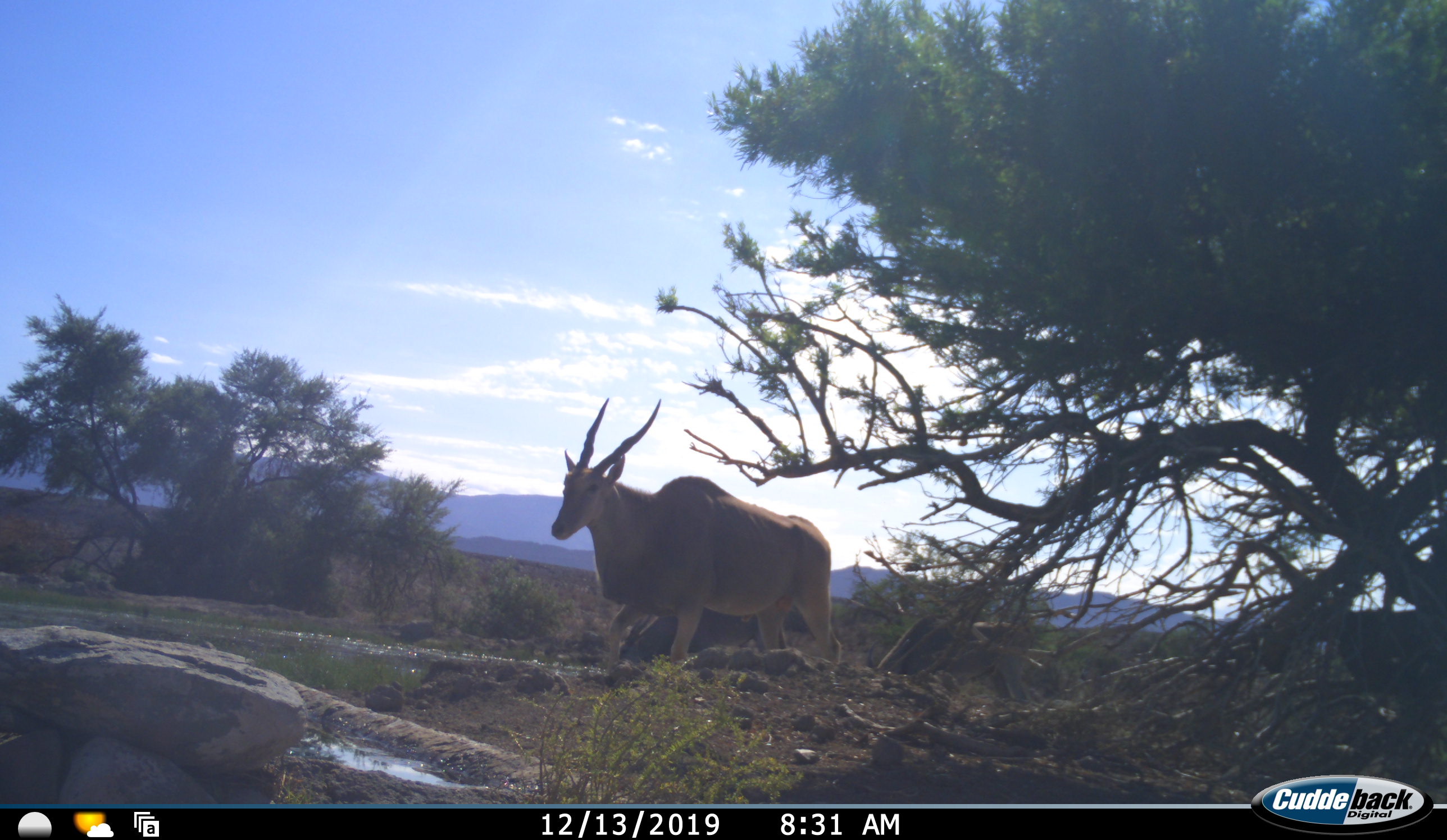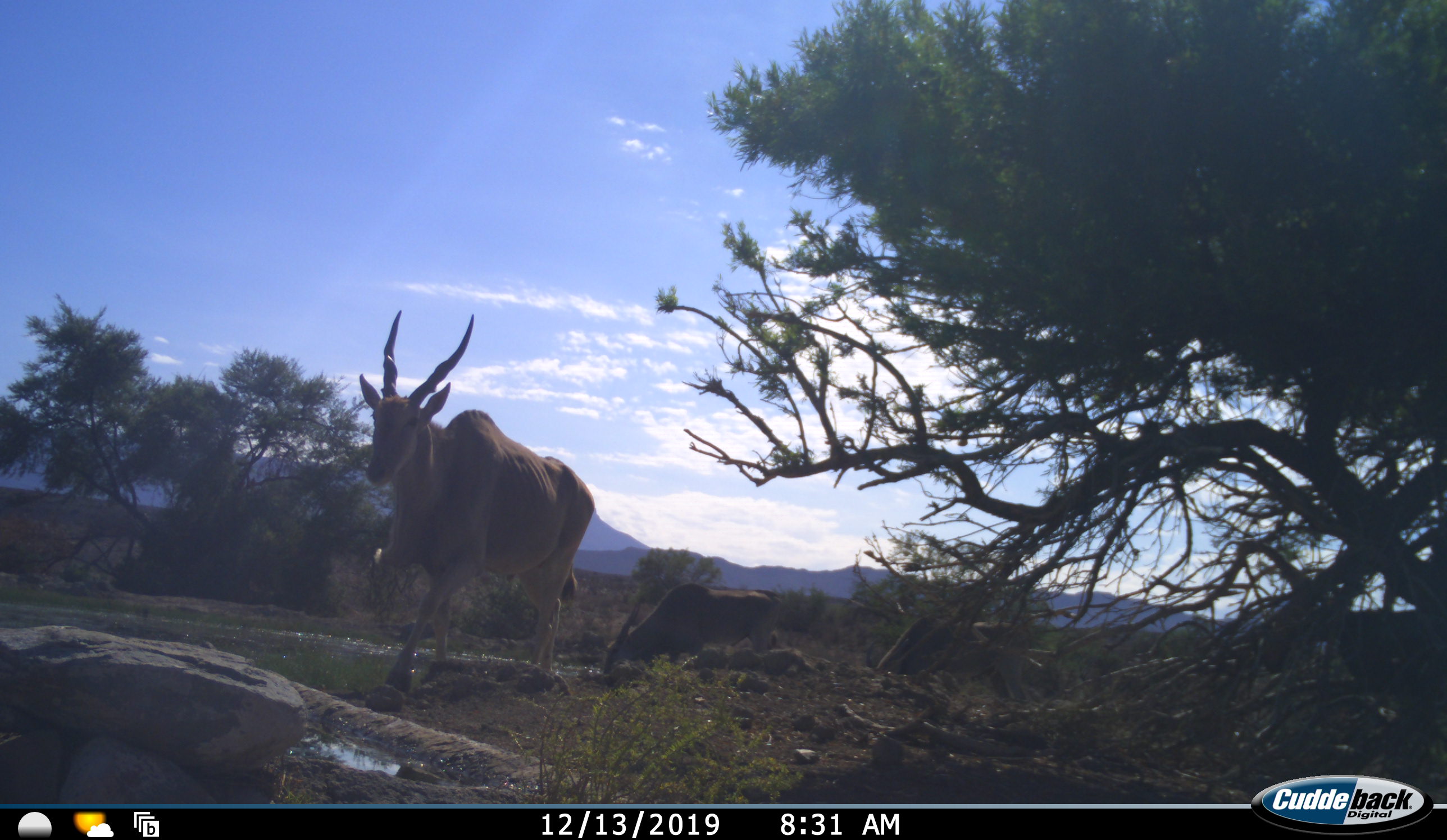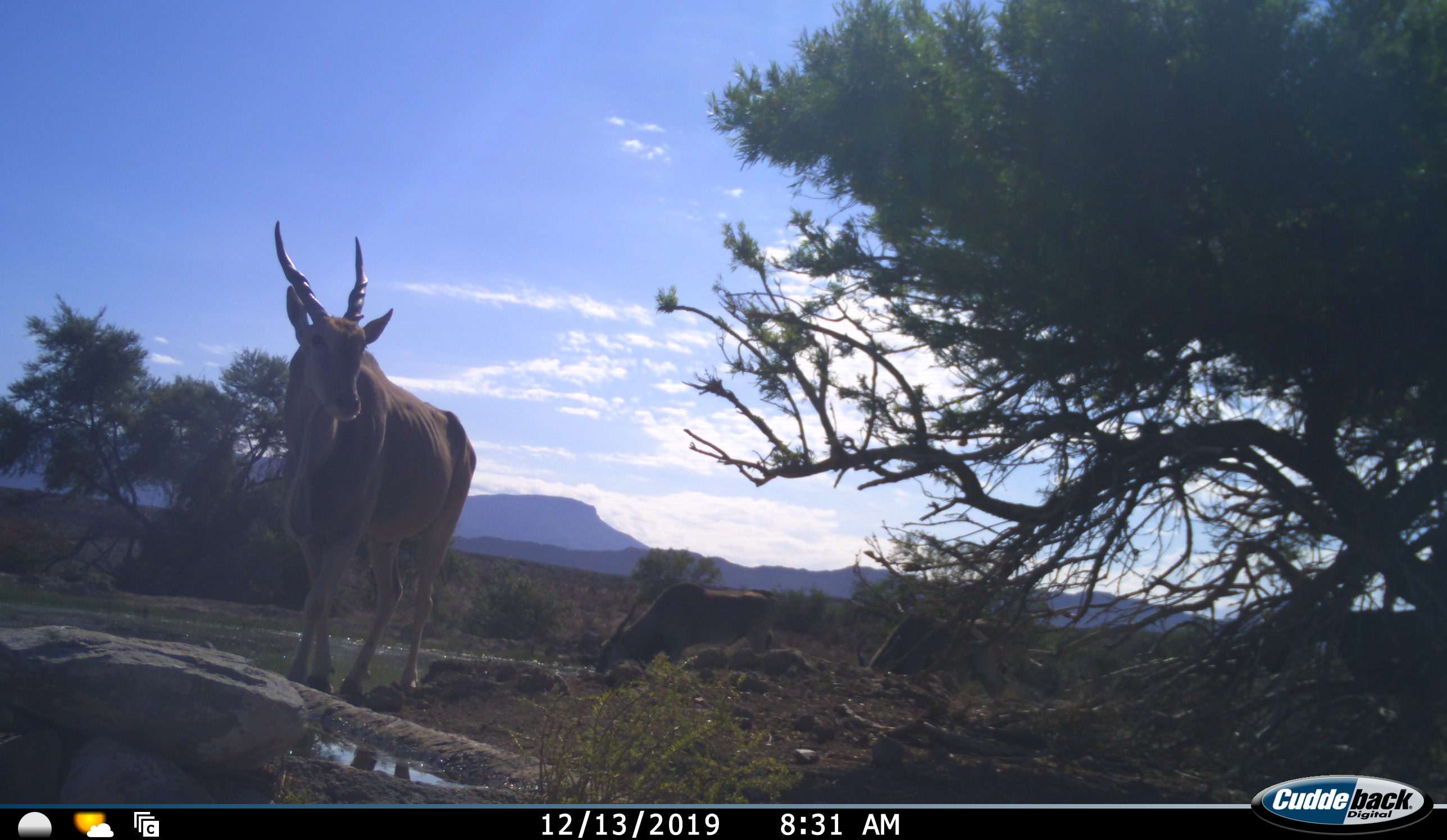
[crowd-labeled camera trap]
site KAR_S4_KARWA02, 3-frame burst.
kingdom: Animalia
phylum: Chordata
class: Mammalia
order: Artiodactyla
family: Bovidae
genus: Tragelaphus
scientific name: Tragelaphus oryx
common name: eland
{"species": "eland (Tragelaphus oryx)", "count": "3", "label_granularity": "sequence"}